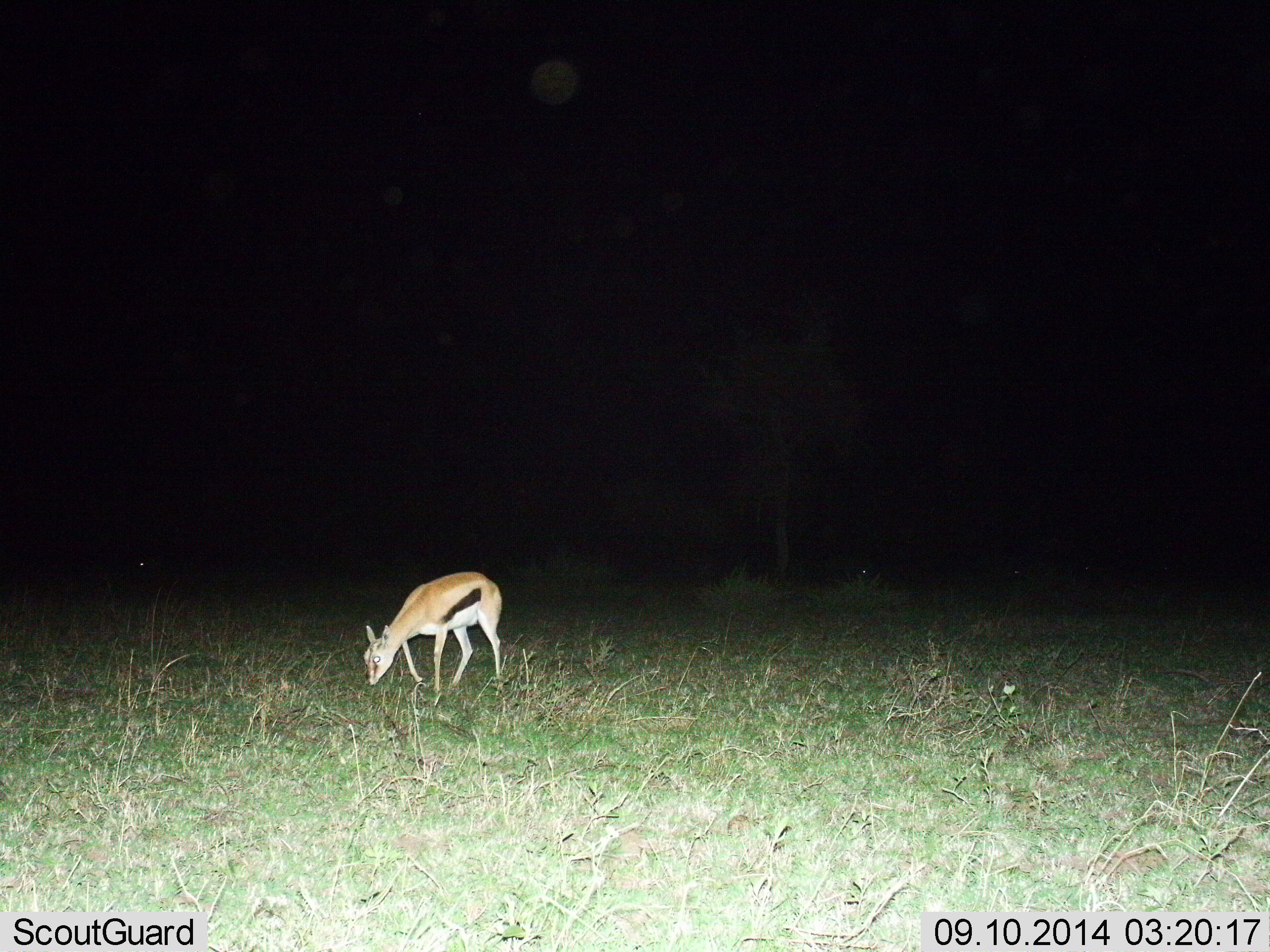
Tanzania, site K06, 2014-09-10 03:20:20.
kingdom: Animalia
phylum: Chordata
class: Mammalia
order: Artiodactyla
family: Bovidae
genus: Eudorcas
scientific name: Eudorcas thomsonii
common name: thomson's gazelle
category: gazellethomsons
Gazellethomsons (thomson's gazelle) (Eudorcas thomsonii), count 1. Behavior (volunteer vote fractions): standing 20%, resting 0%, moving 0%, interacting 10%. Young present (vote fraction): 20%. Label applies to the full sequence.